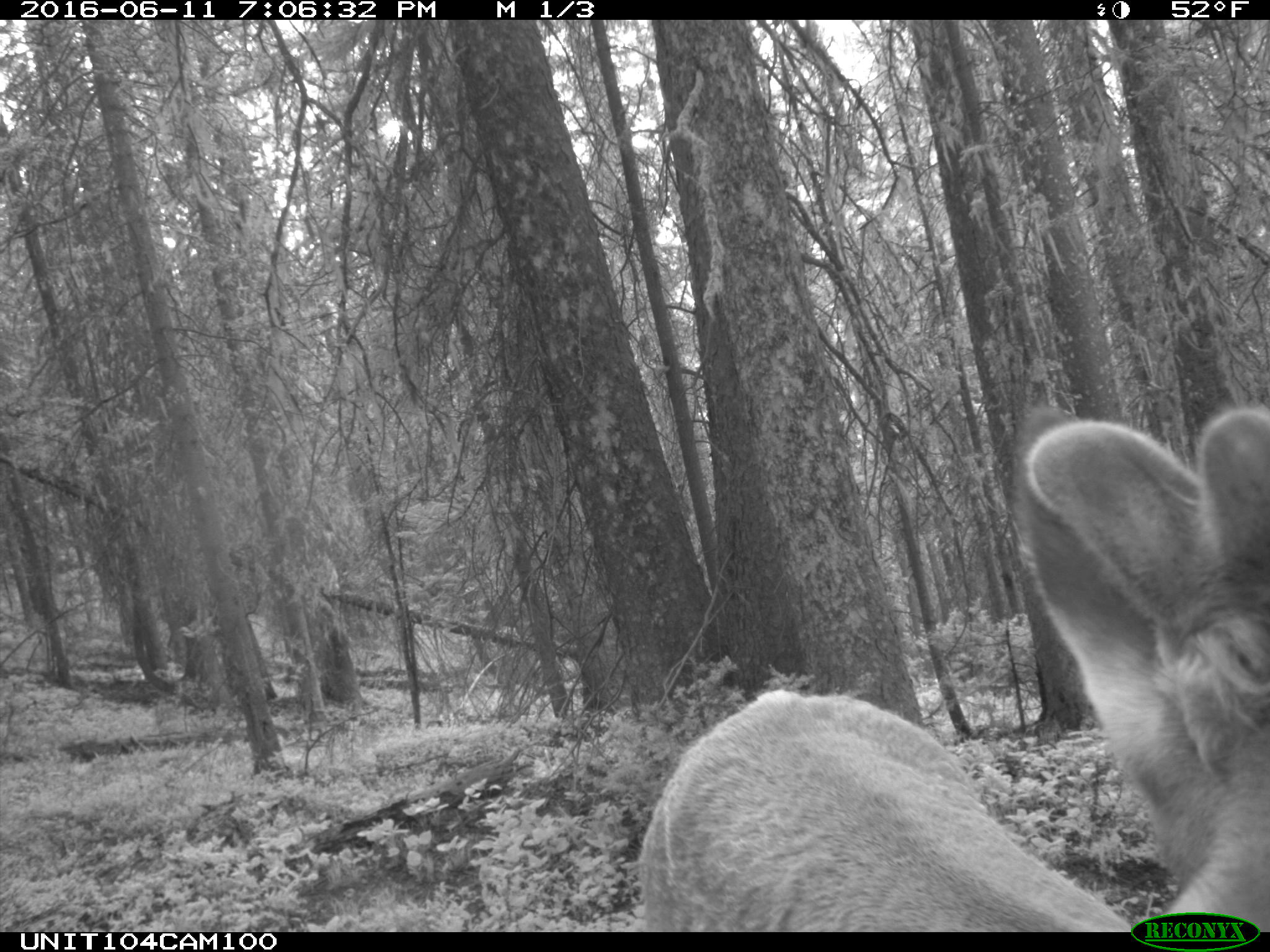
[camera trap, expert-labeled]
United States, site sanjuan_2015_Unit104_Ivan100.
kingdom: Animalia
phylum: Chordata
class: Mammalia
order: Artiodactyla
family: Cervidae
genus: Cervus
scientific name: Cervus elaphus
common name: red deer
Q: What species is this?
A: Cervus elaphus (red deer).